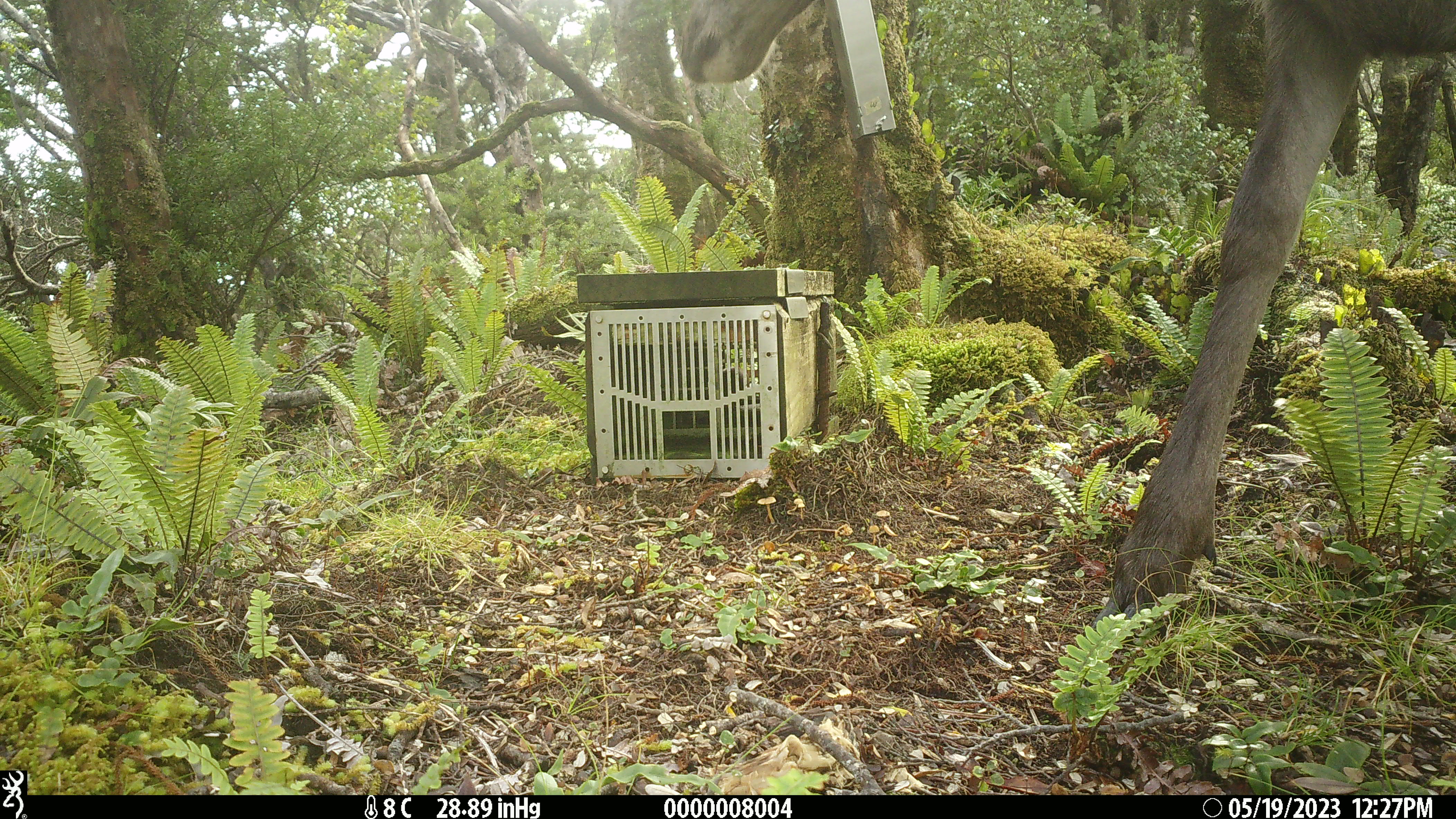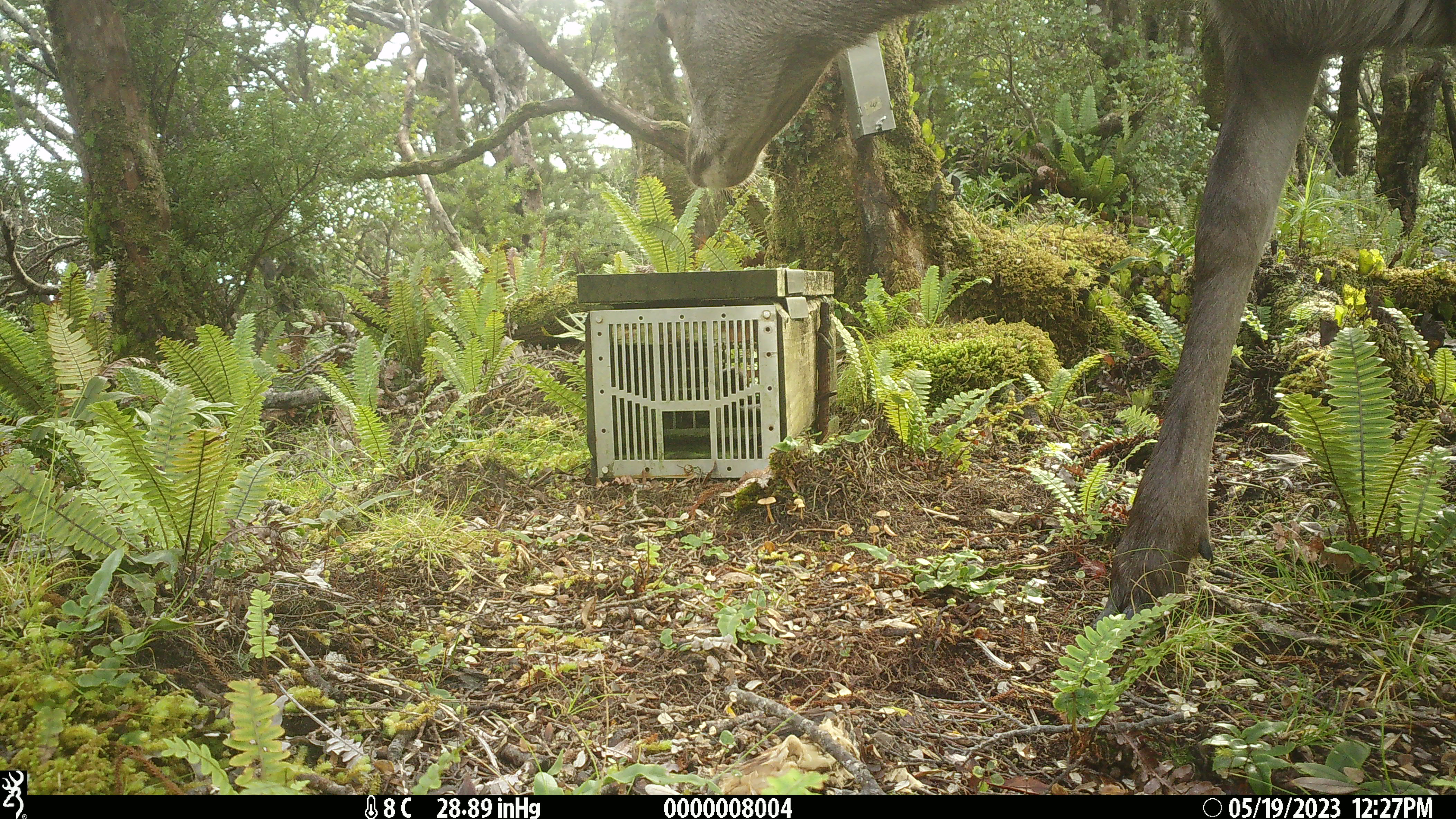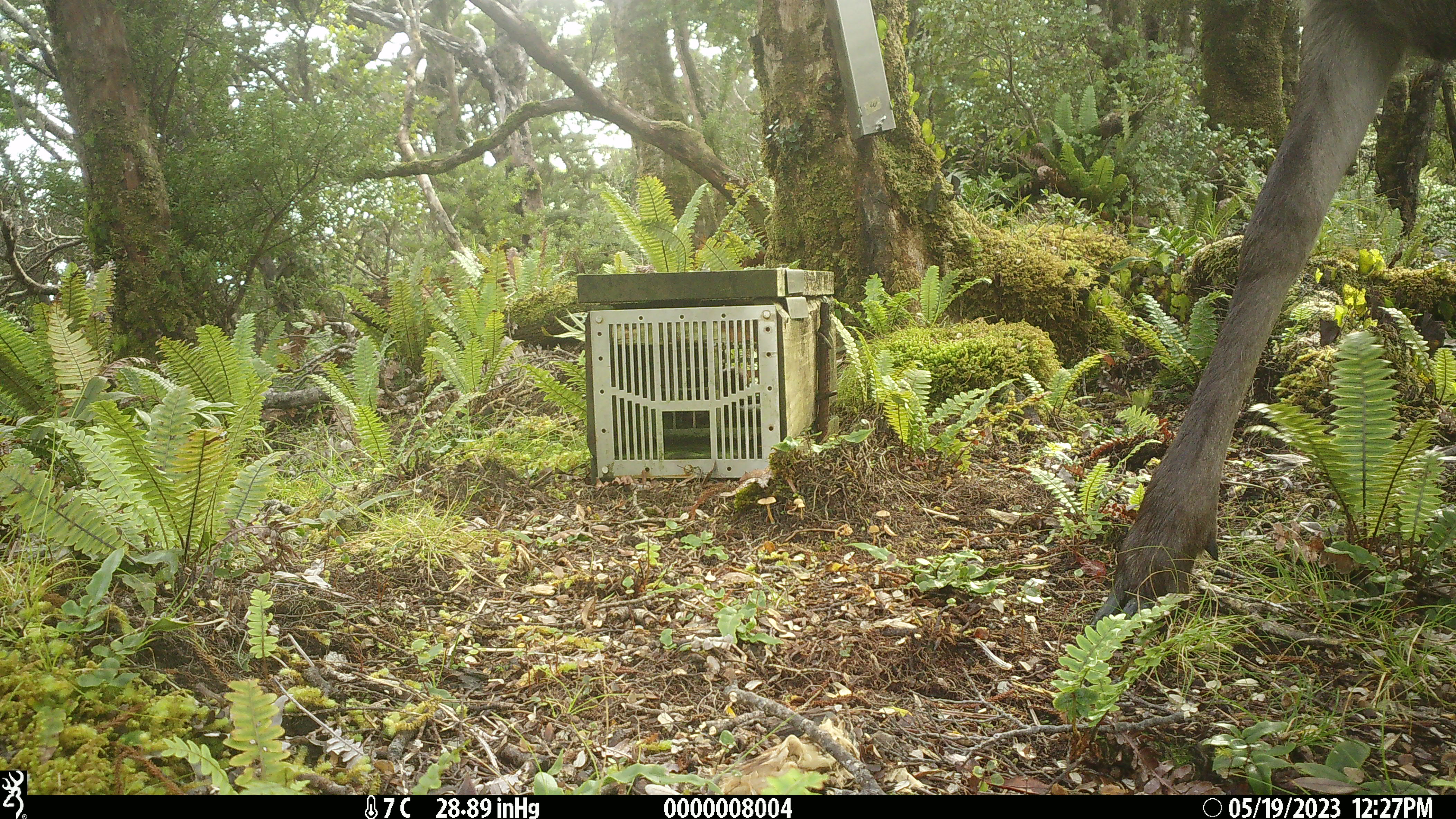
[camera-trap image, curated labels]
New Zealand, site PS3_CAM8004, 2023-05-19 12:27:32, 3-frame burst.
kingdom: Animalia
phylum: Chordata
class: Mammalia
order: Artiodactyla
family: Cervidae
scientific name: Cervidae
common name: deer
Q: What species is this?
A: Deer (Cervidae).